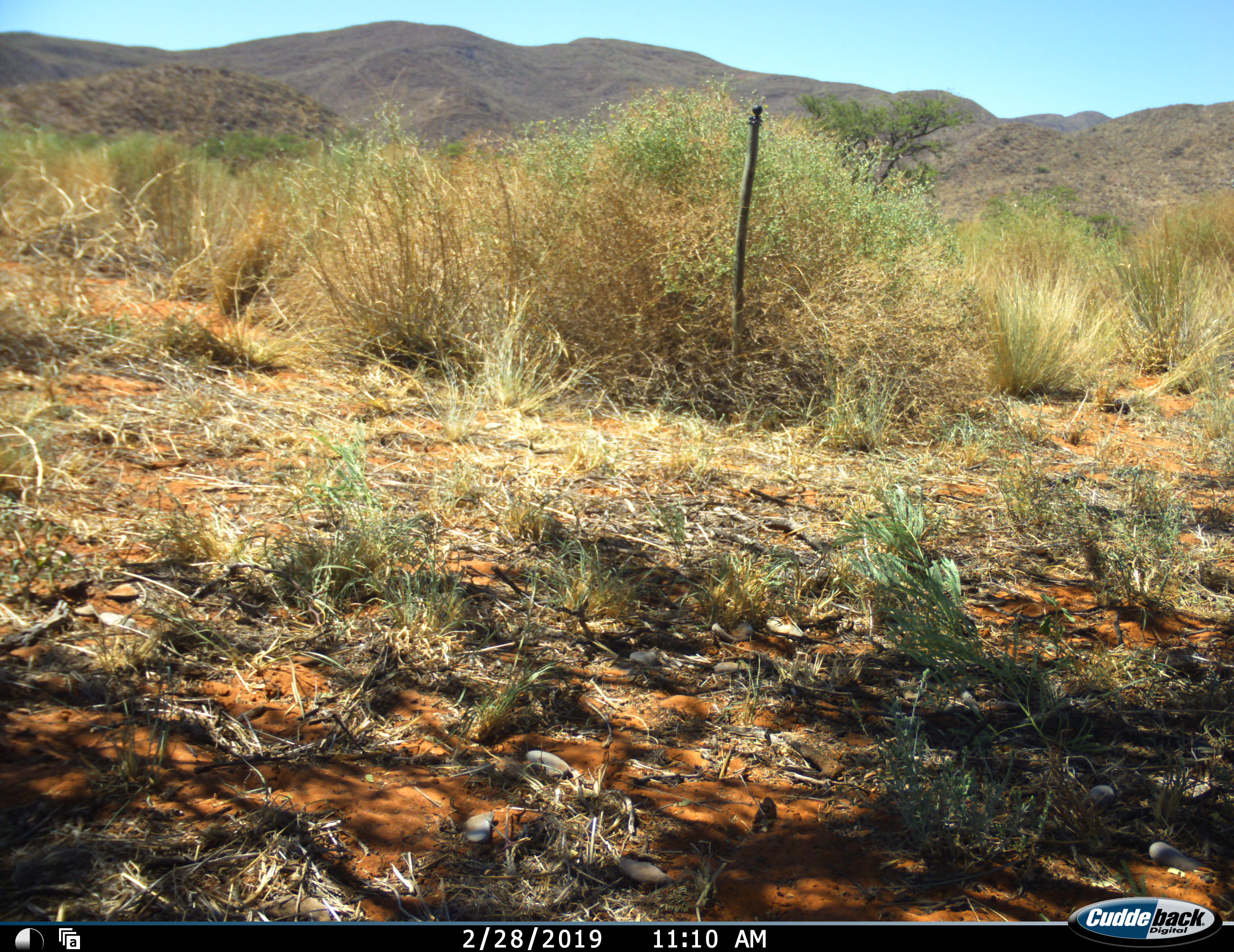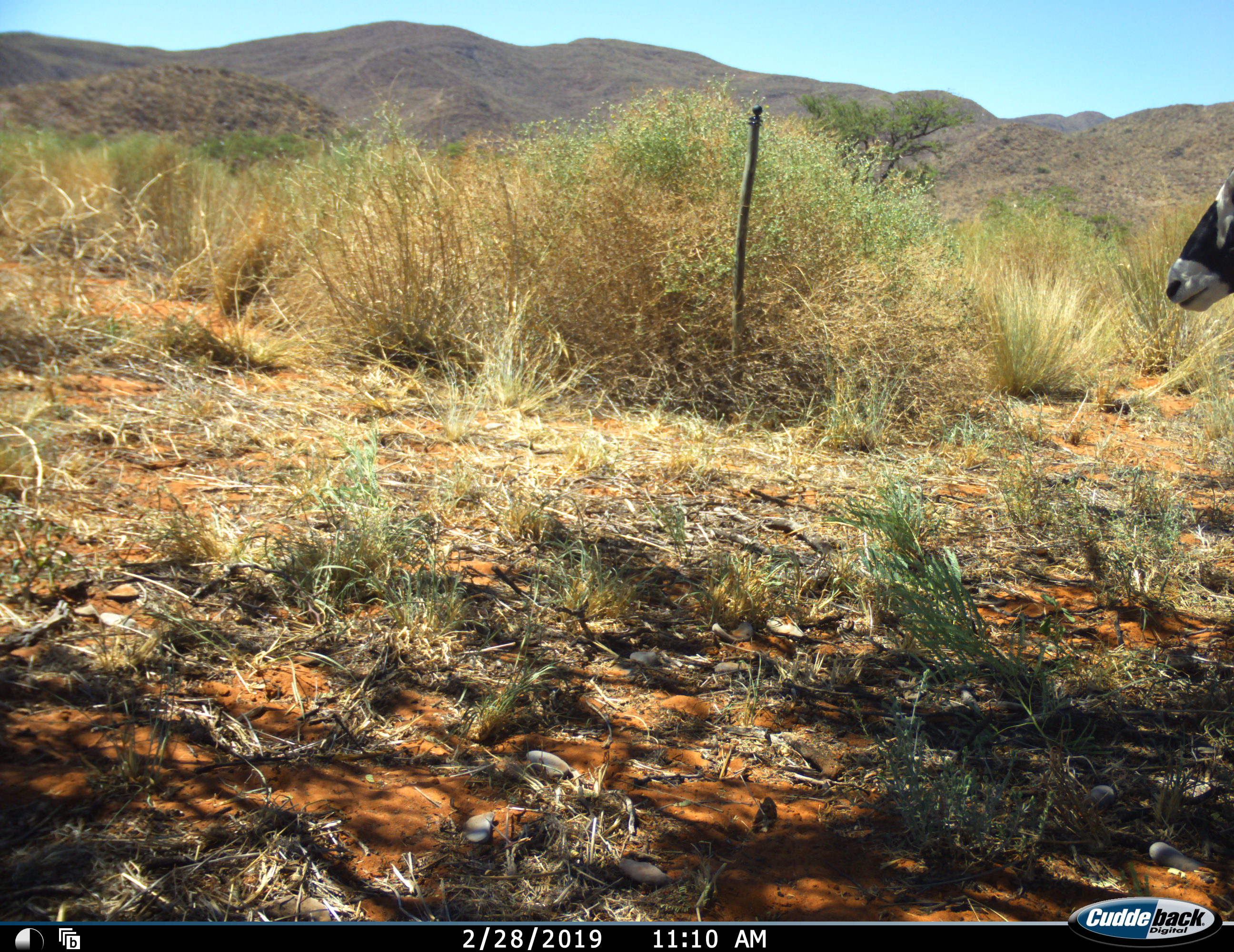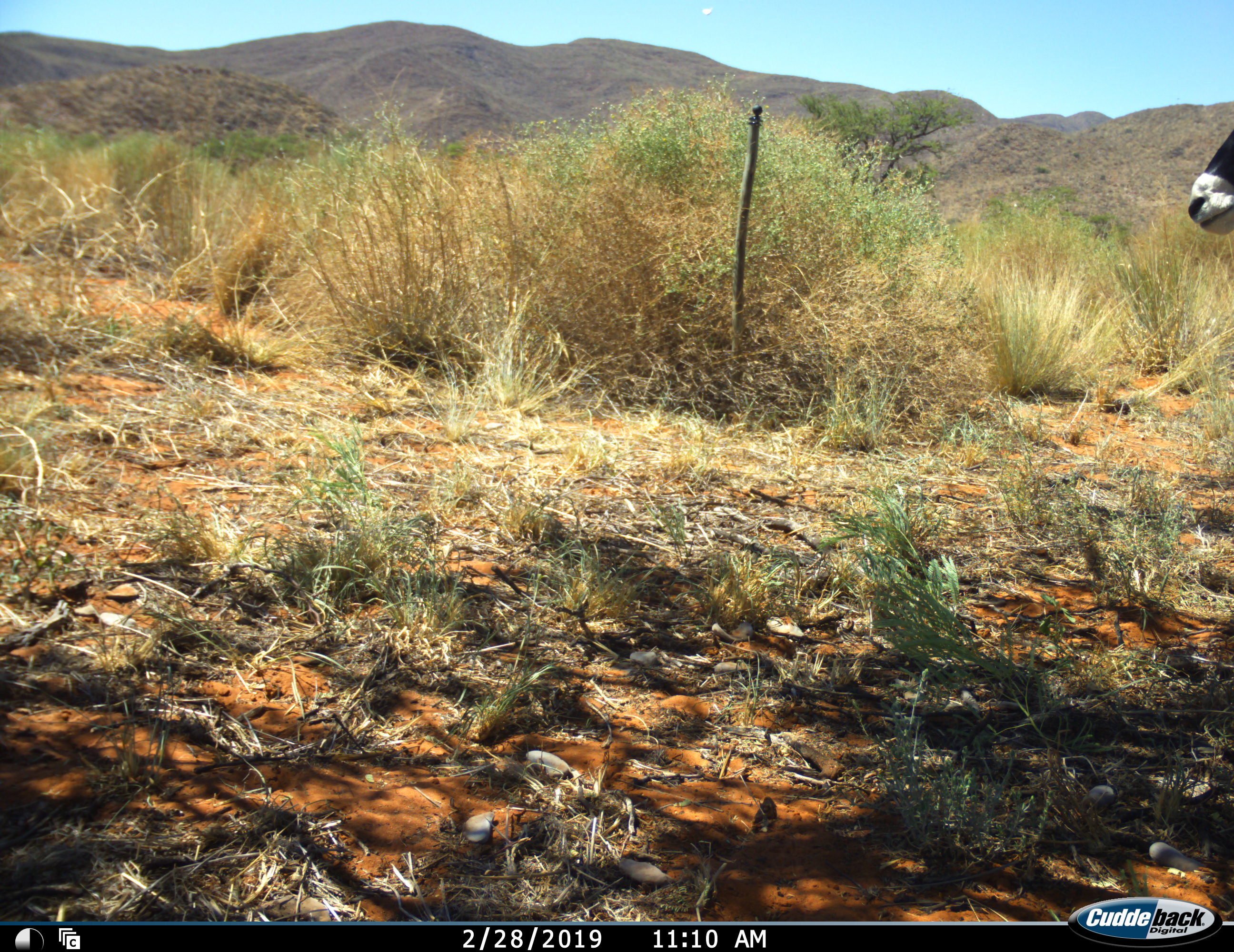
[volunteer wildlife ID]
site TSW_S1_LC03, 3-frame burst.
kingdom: Animalia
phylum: Chordata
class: Mammalia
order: Artiodactyla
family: Bovidae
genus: Oryx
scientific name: Oryx gazella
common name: gemsbok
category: oryx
Oryx (gemsbok) (Oryx gazella), count 1. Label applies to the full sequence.